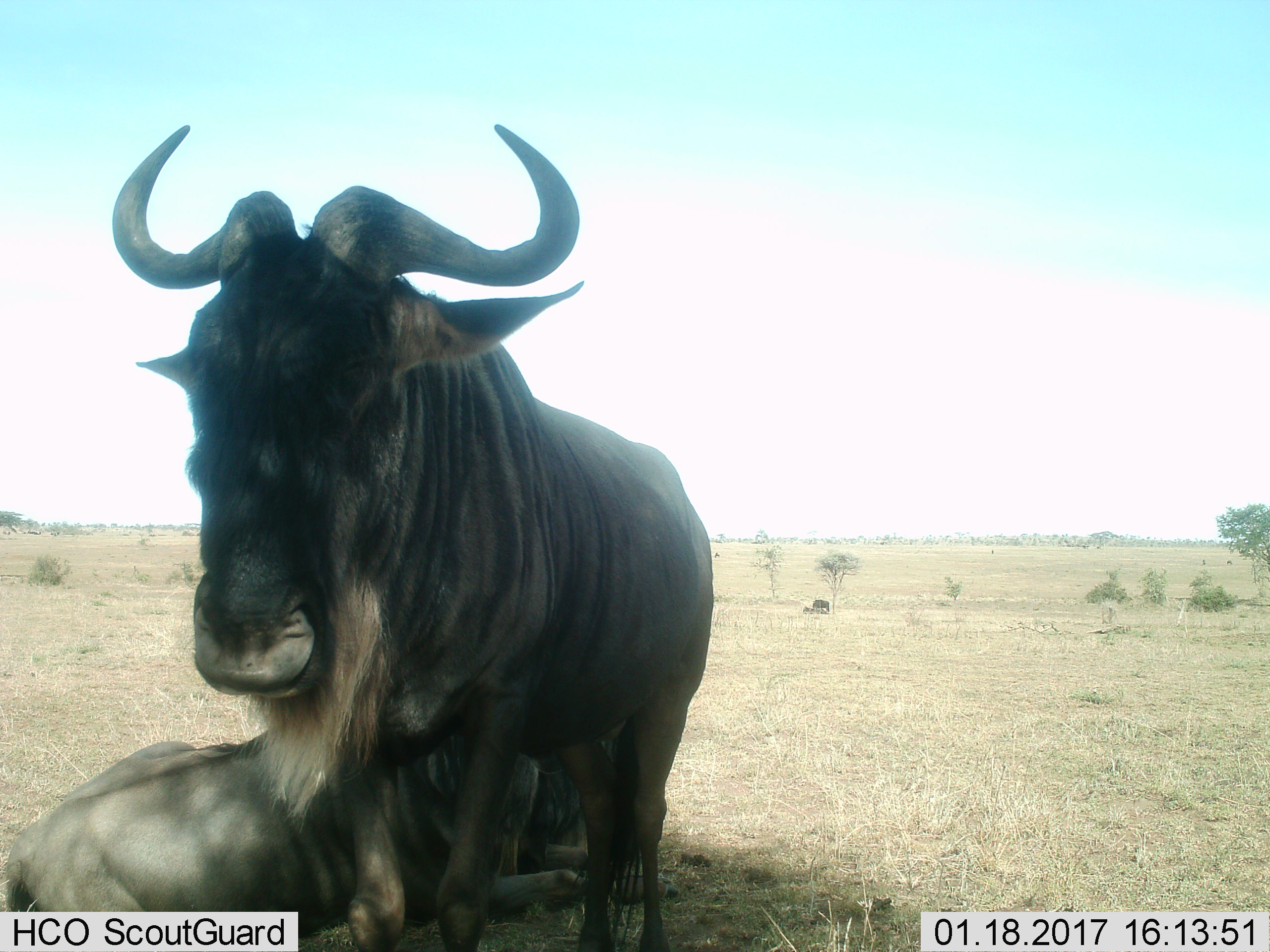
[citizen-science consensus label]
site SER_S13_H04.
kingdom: Animalia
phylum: Chordata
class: Mammalia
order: Artiodactyla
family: Bovidae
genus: Connochaetes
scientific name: Connochaetes taurinus taurinus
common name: blue wildebeest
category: wildebeestblue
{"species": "wildebeestblue (blue wildebeest) (Connochaetes taurinus taurinus)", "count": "2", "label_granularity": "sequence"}